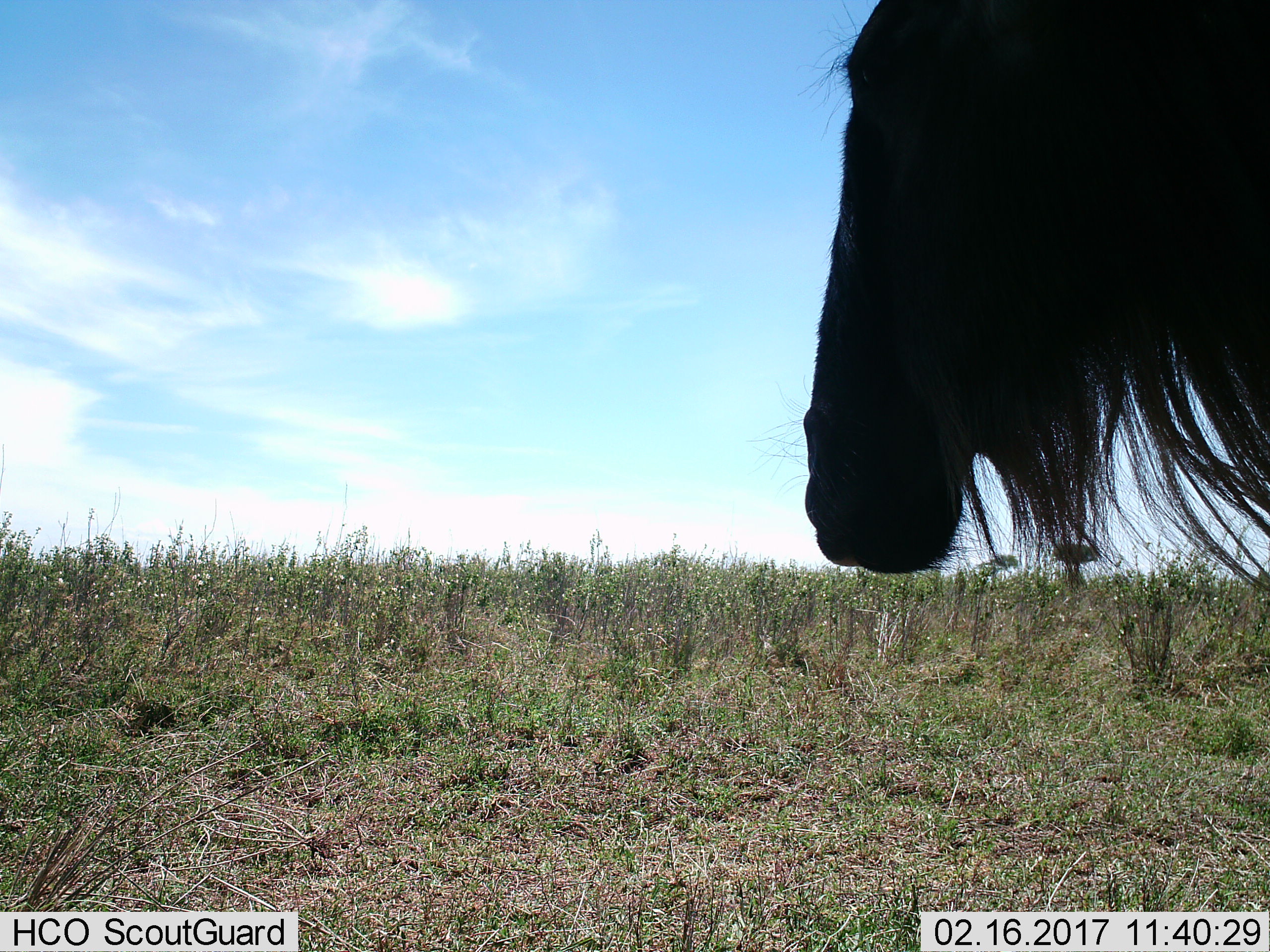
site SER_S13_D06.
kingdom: Animalia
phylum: Chordata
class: Mammalia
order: Artiodactyla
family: Bovidae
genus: Connochaetes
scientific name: Connochaetes taurinus taurinus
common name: blue wildebeest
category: wildebeestblue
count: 1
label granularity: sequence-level